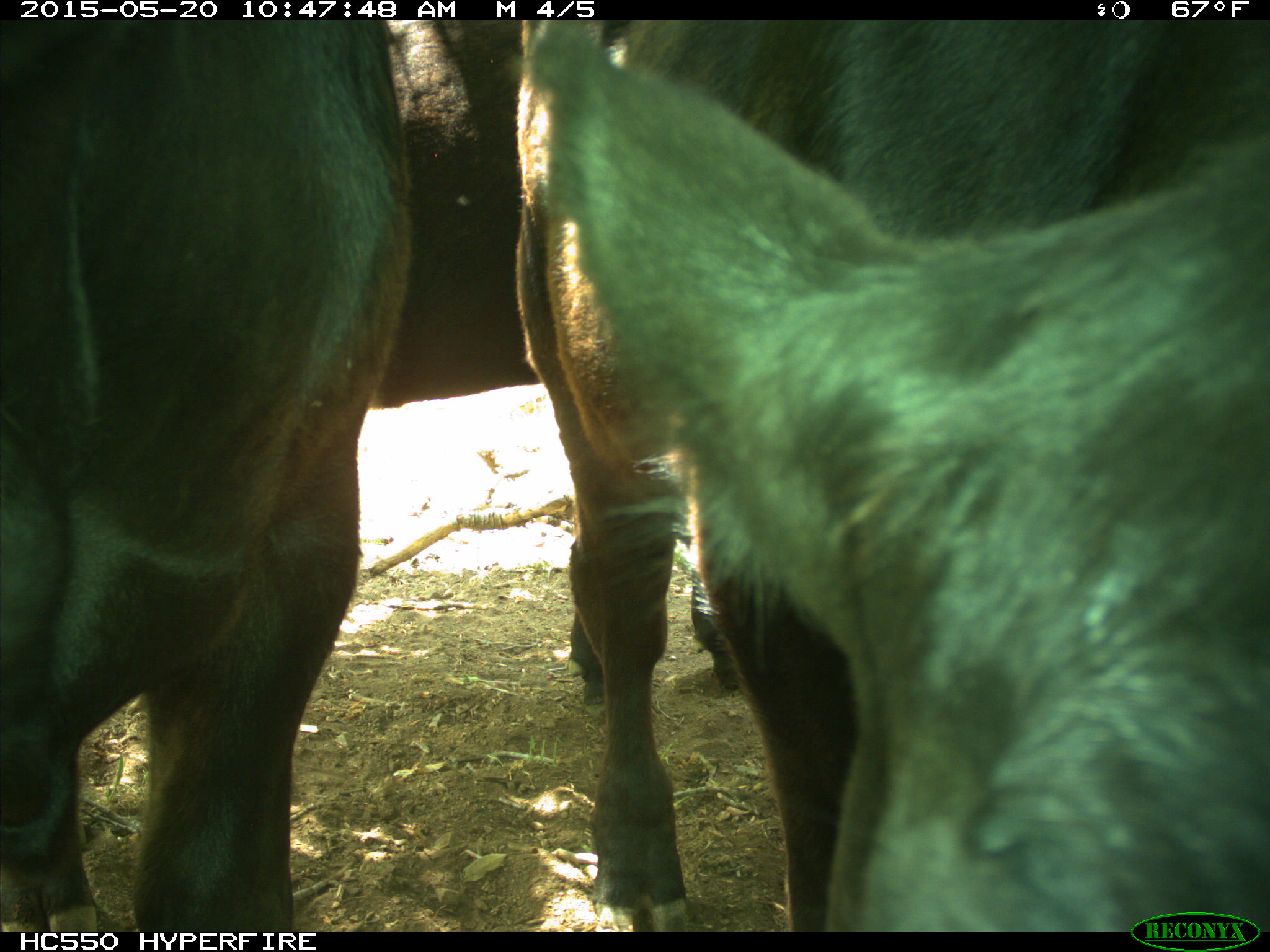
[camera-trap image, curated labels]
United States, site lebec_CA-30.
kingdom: Animalia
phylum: Chordata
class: Mammalia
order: Artiodactyla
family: Bovidae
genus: Bos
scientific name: Bos taurus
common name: domestic cow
Bos taurus (domestic cow).